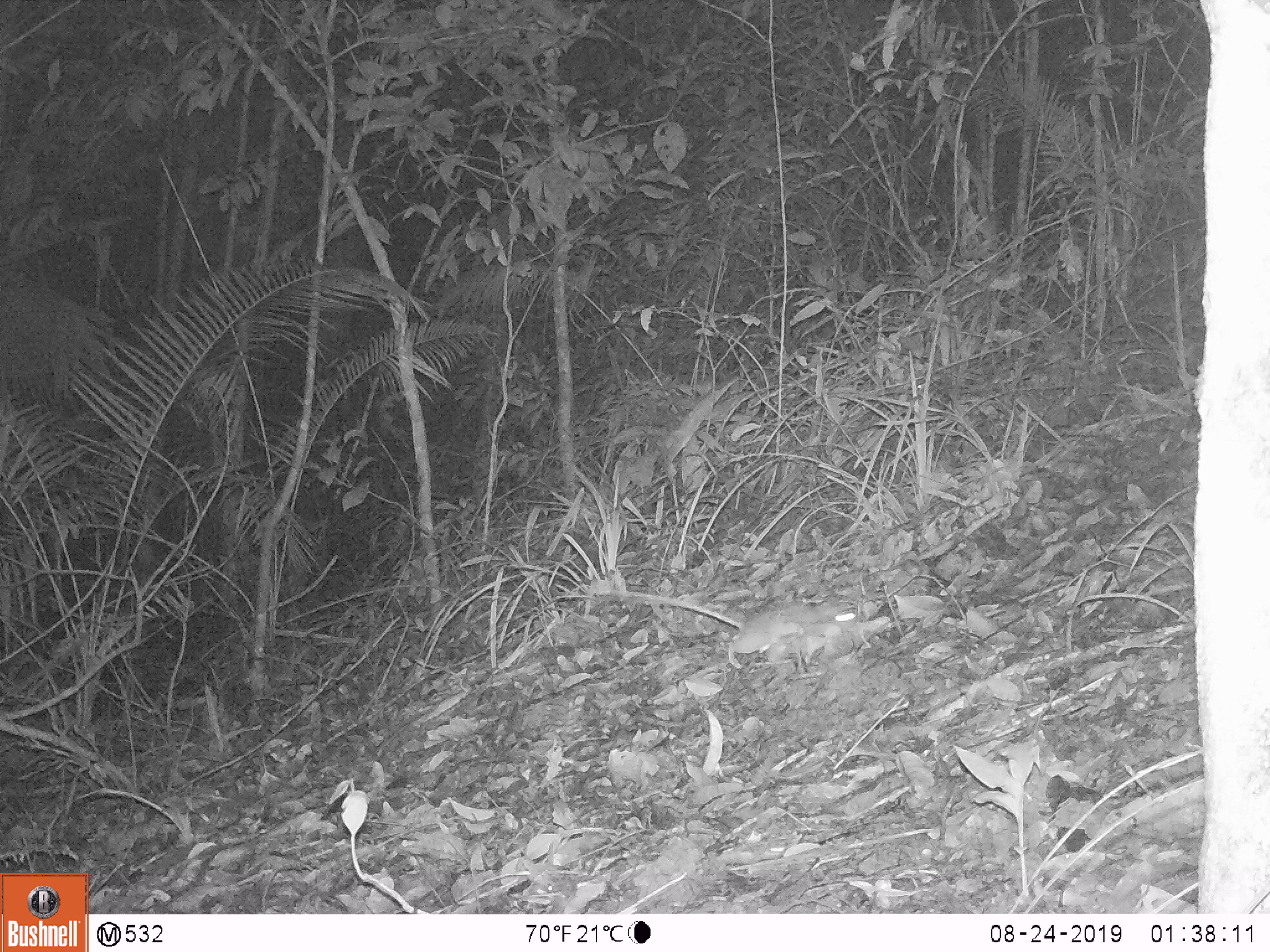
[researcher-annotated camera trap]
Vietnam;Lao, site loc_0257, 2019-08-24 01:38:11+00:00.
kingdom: Animalia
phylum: Chordata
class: Mammalia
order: Rodentia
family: Muridae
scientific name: Muridae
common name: old-world mice and rats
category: unidentified murid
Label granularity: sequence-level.